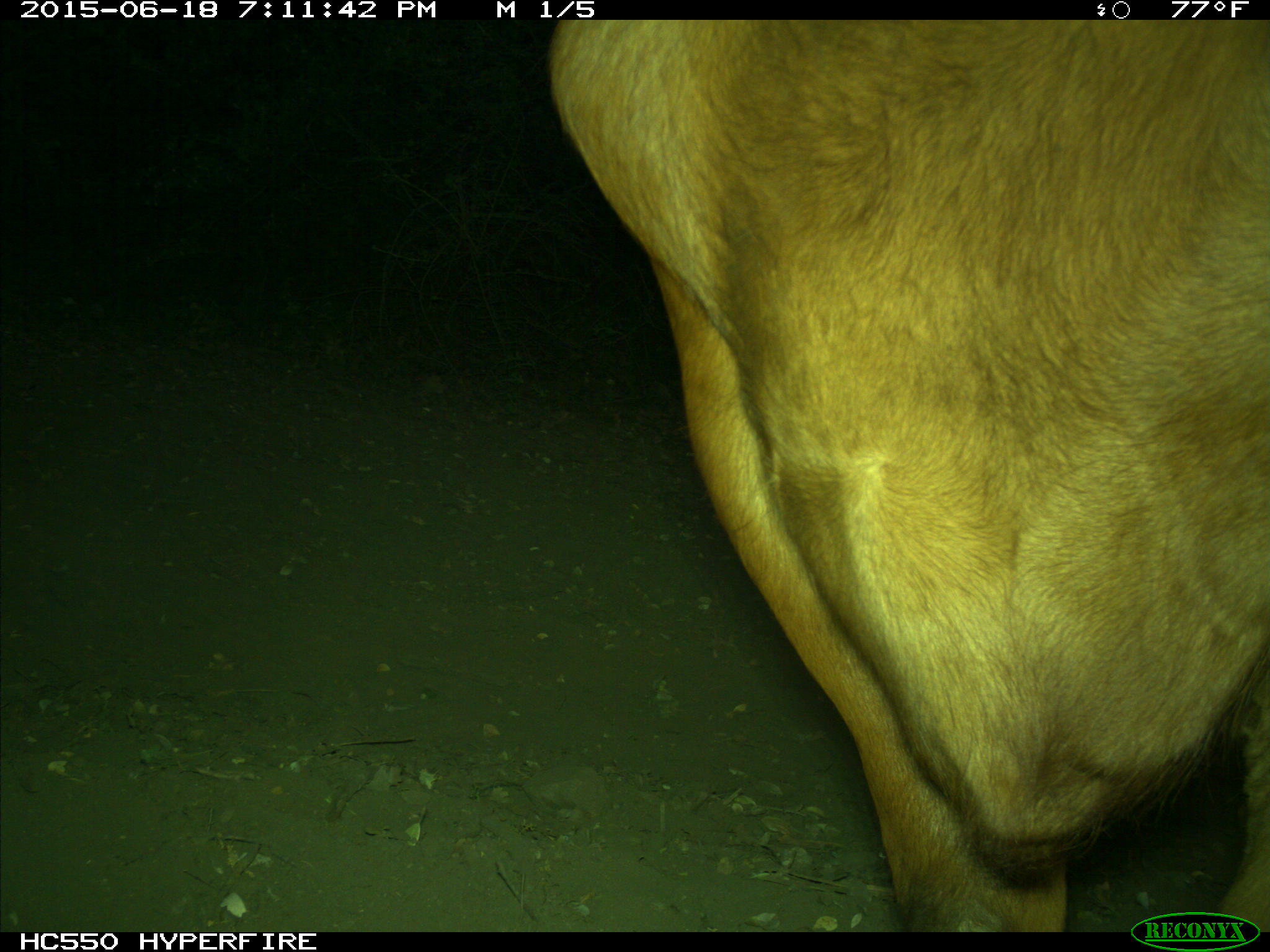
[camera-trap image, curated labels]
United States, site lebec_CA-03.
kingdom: Animalia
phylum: Chordata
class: Mammalia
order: Artiodactyla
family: Bovidae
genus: Bos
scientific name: Bos taurus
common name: domestic cow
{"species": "Bos taurus (domestic cow)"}